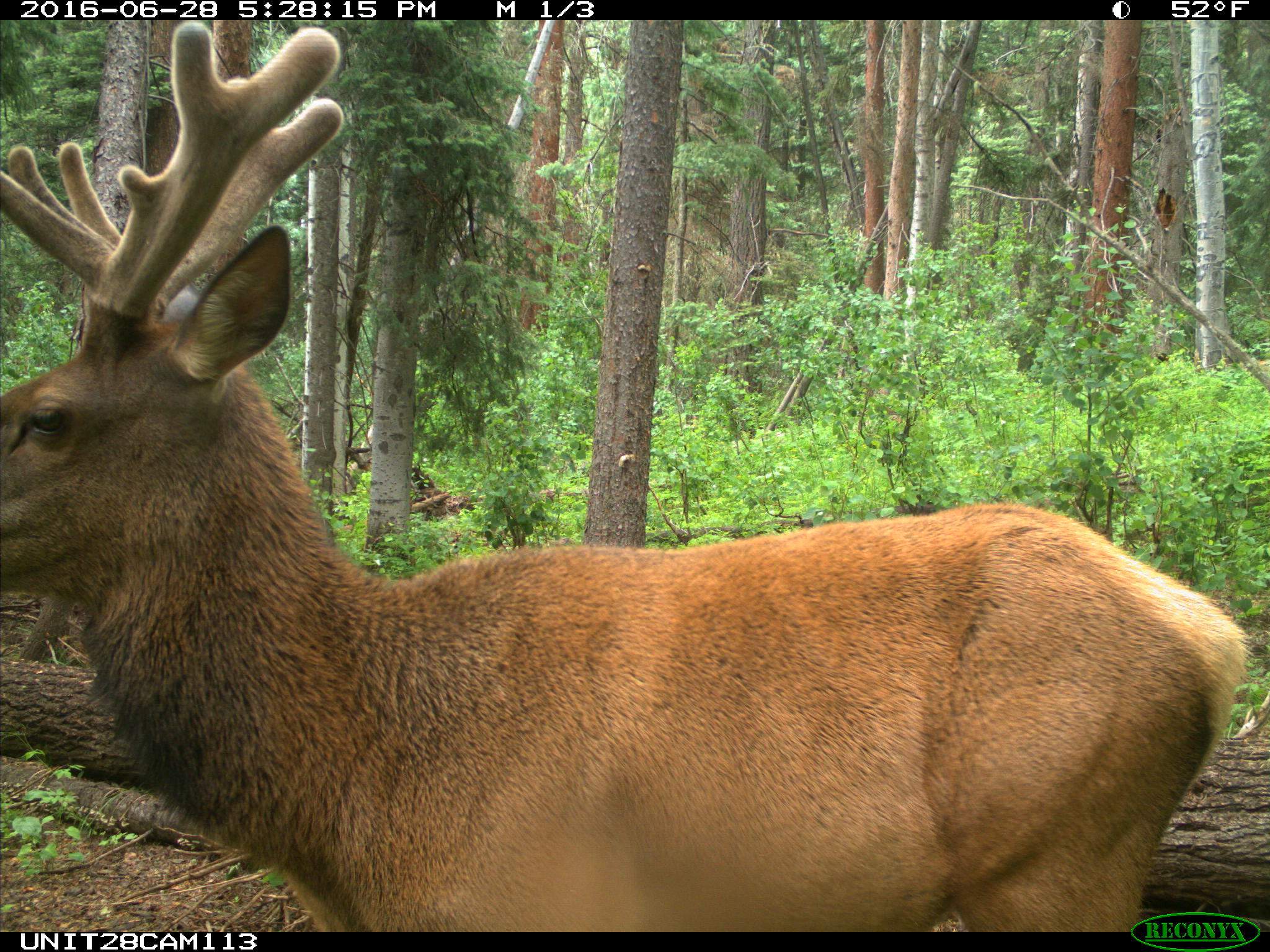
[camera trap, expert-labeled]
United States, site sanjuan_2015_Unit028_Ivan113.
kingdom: Animalia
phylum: Chordata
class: Mammalia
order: Artiodactyla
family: Cervidae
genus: Cervus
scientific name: Cervus elaphus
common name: red deer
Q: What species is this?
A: Cervus elaphus (red deer).